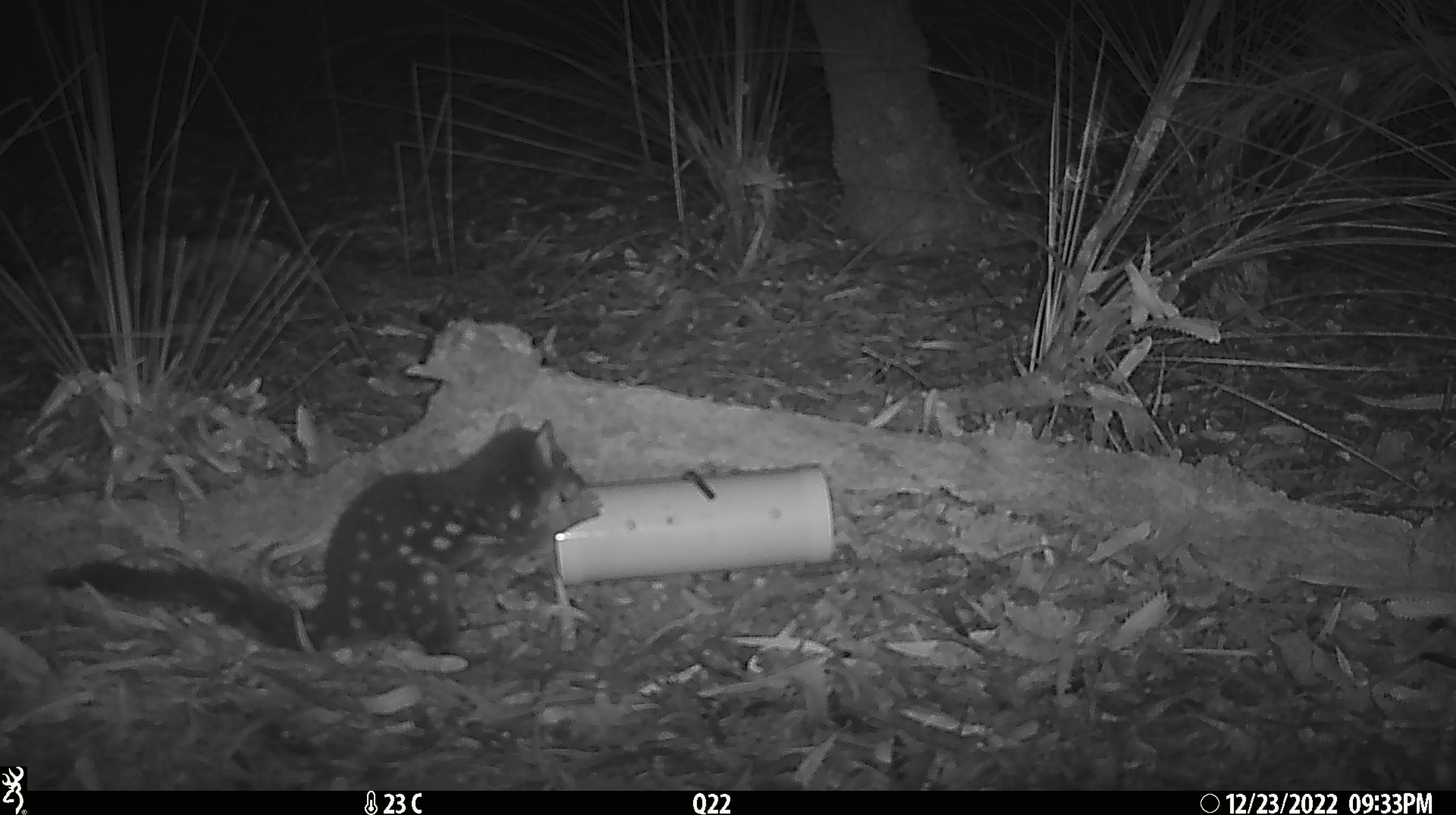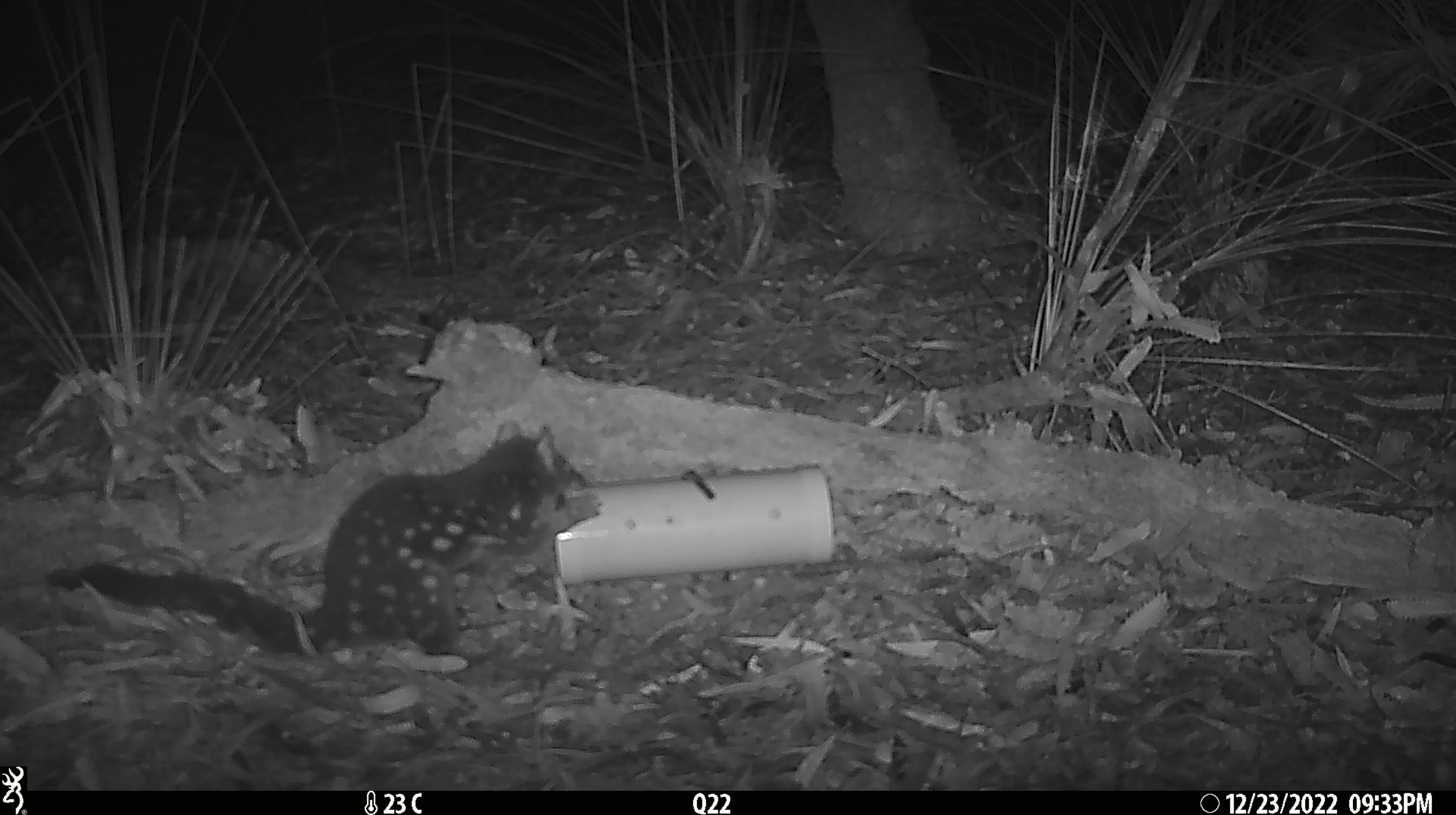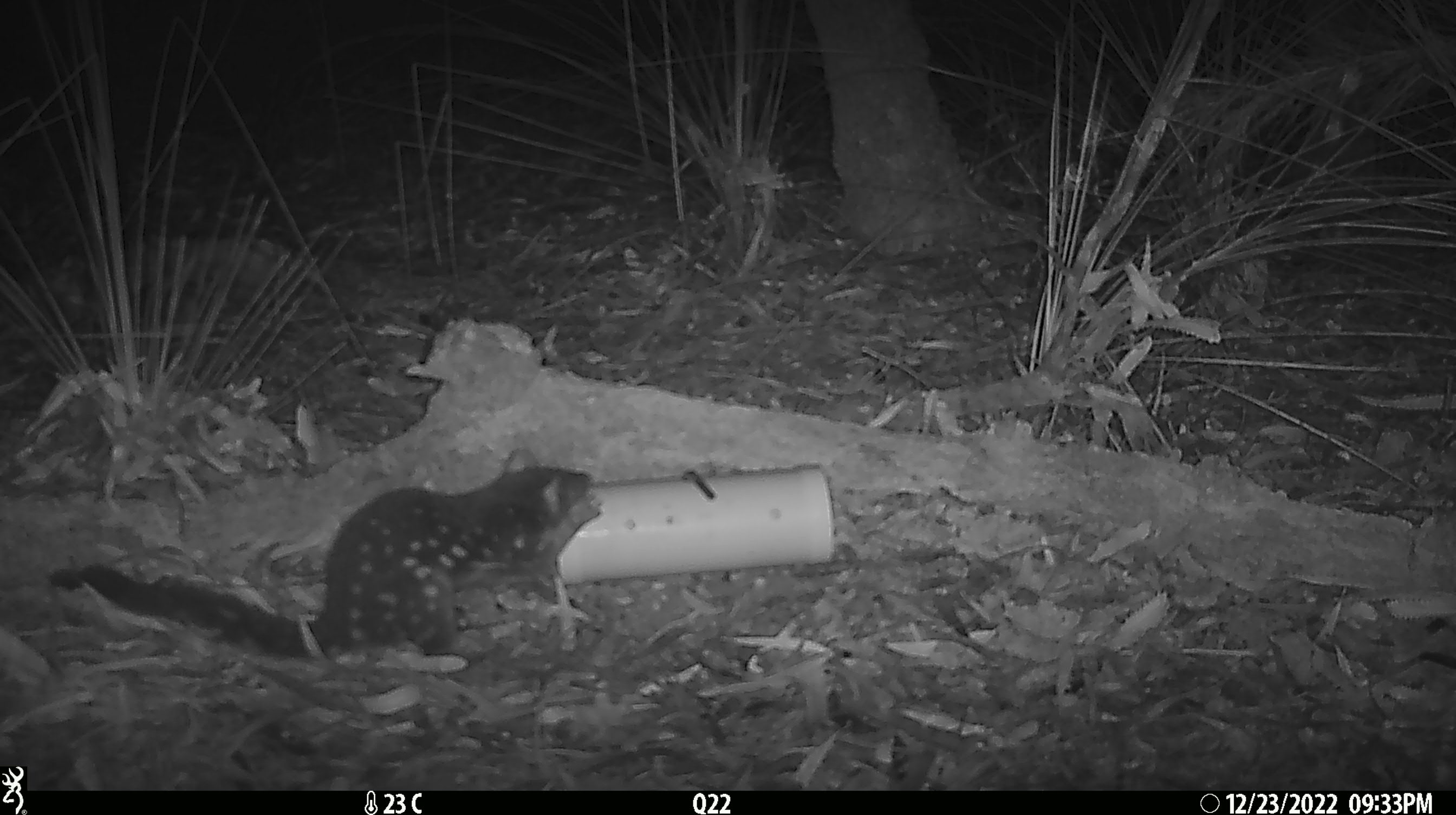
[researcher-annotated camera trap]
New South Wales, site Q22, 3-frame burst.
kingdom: Animalia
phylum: Chordata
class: Mammalia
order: Dasyuromorphia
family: Dasyuridae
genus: Dasyurus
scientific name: Dasyurus maculatus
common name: spotted-tailed quoll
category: quoll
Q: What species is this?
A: Quoll (spotted-tailed quoll) (Dasyurus maculatus).